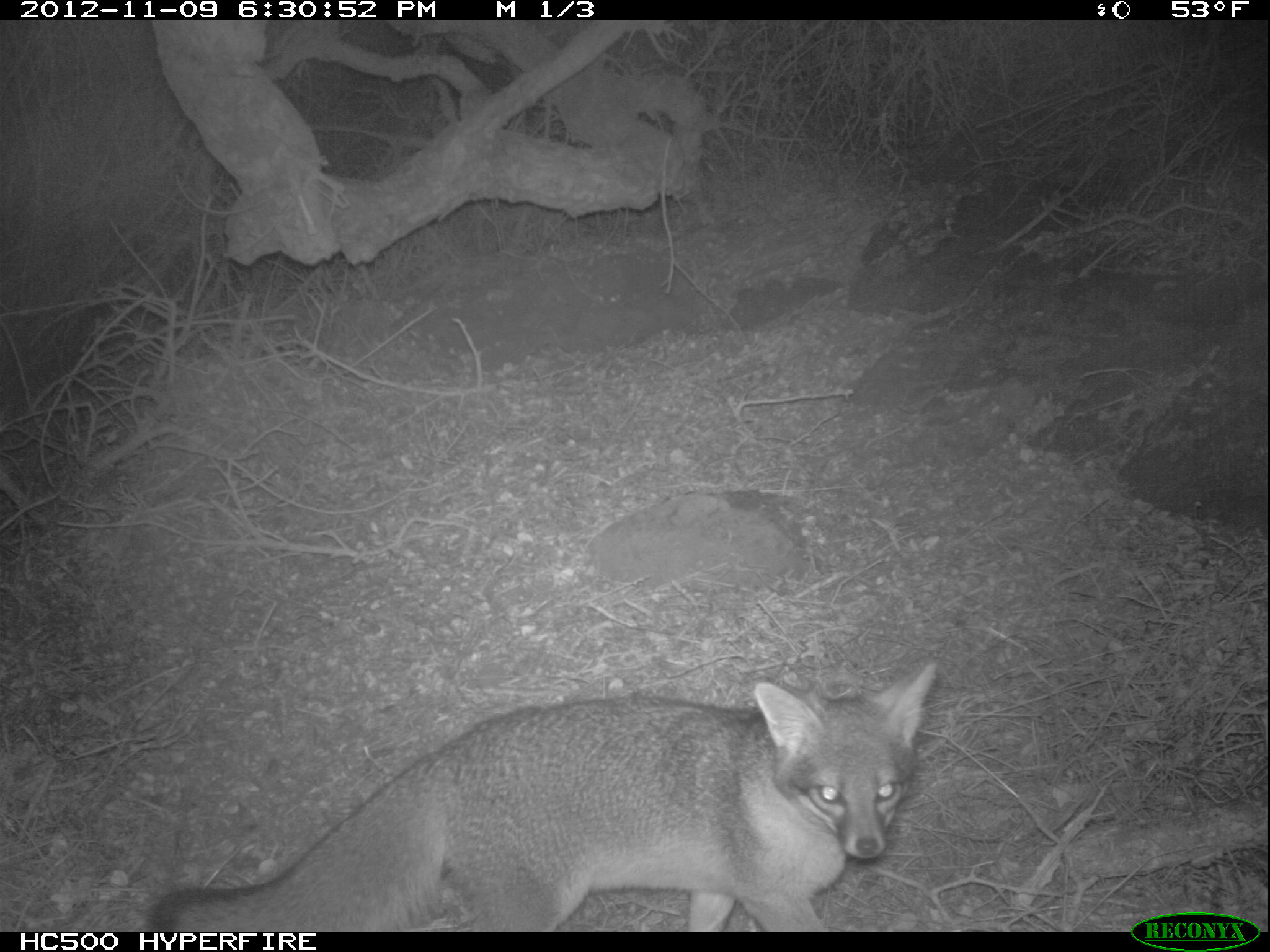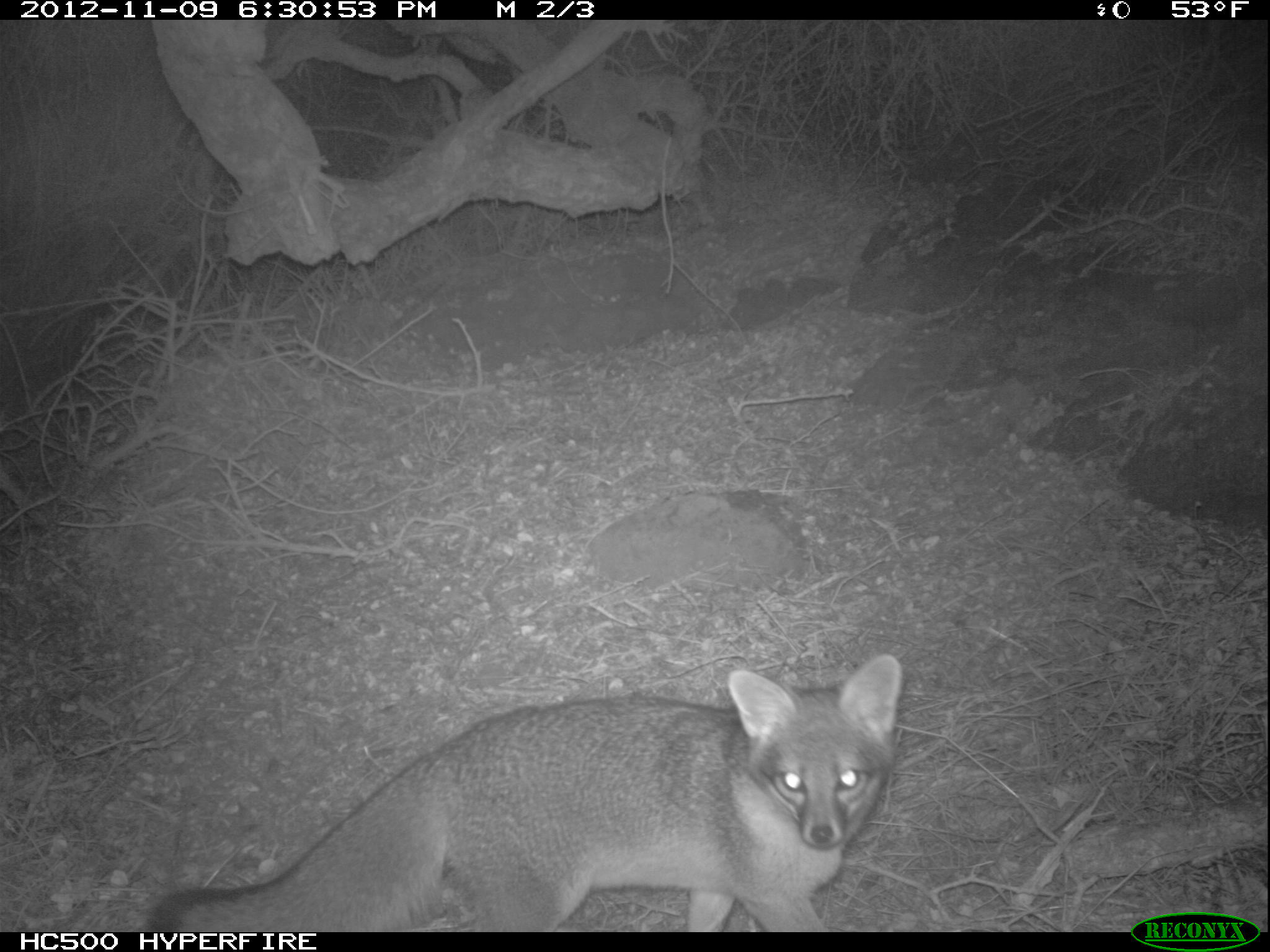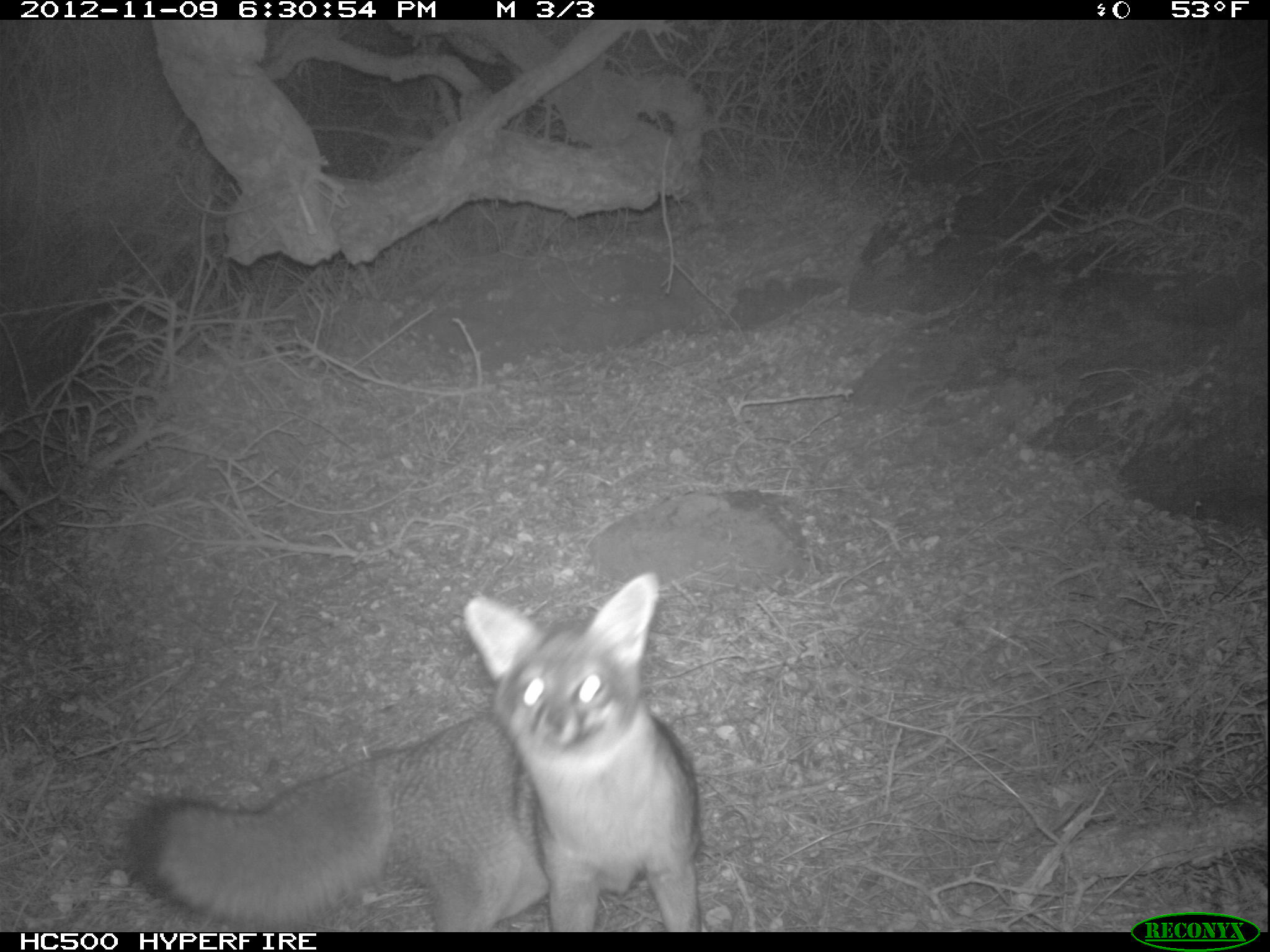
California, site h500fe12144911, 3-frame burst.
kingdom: Animalia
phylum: Chordata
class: Mammalia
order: Carnivora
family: Canidae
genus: Urocyon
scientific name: Urocyon littoralis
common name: island fox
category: fox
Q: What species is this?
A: Fox (island fox) (Urocyon littoralis).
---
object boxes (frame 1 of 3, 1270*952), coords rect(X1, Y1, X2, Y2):
fox: rect(143, 661, 937, 931)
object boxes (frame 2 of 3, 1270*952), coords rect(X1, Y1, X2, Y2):
fox: rect(149, 653, 902, 932)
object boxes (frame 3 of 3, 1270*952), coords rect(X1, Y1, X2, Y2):
fox: rect(127, 573, 701, 932)